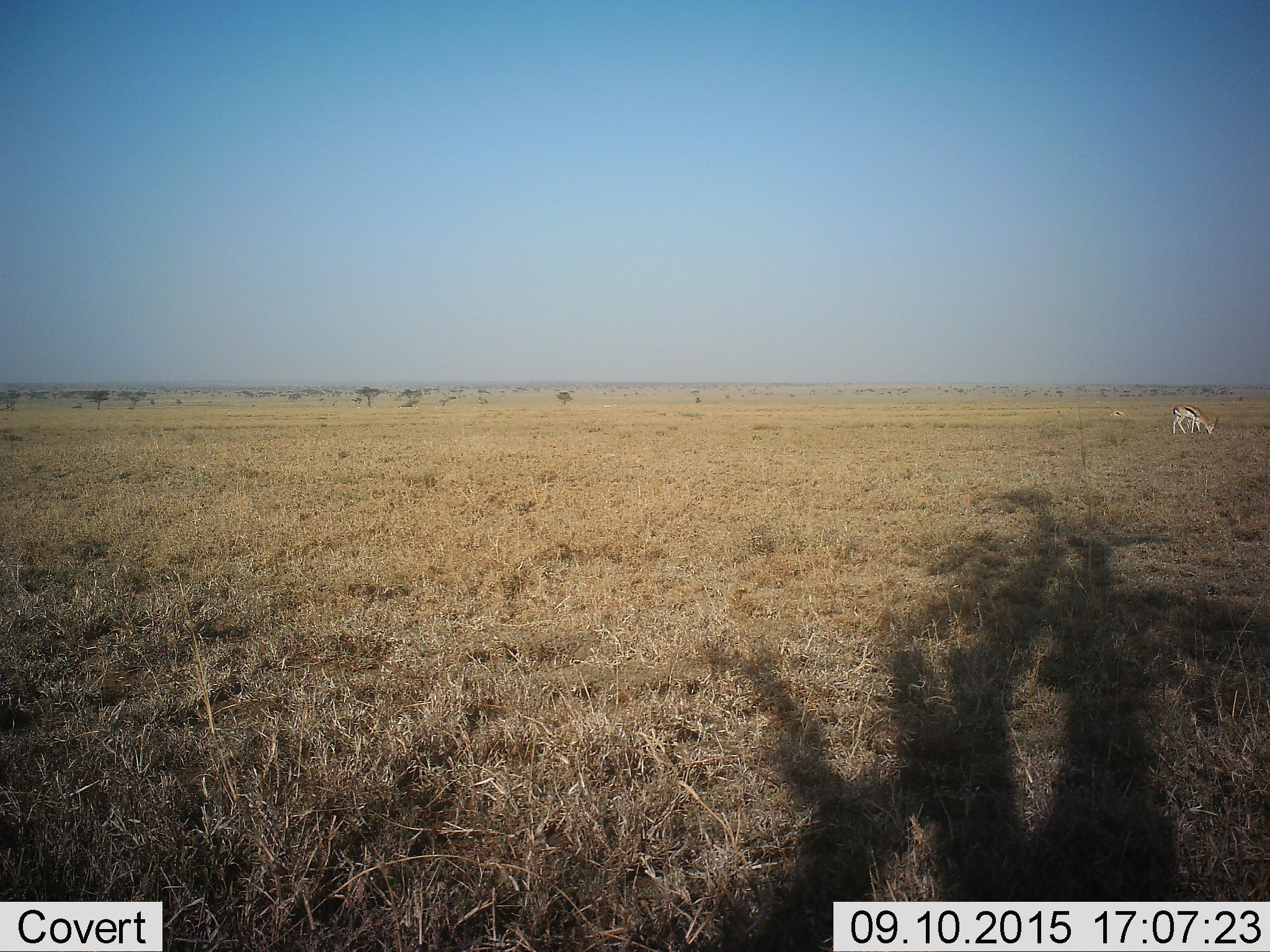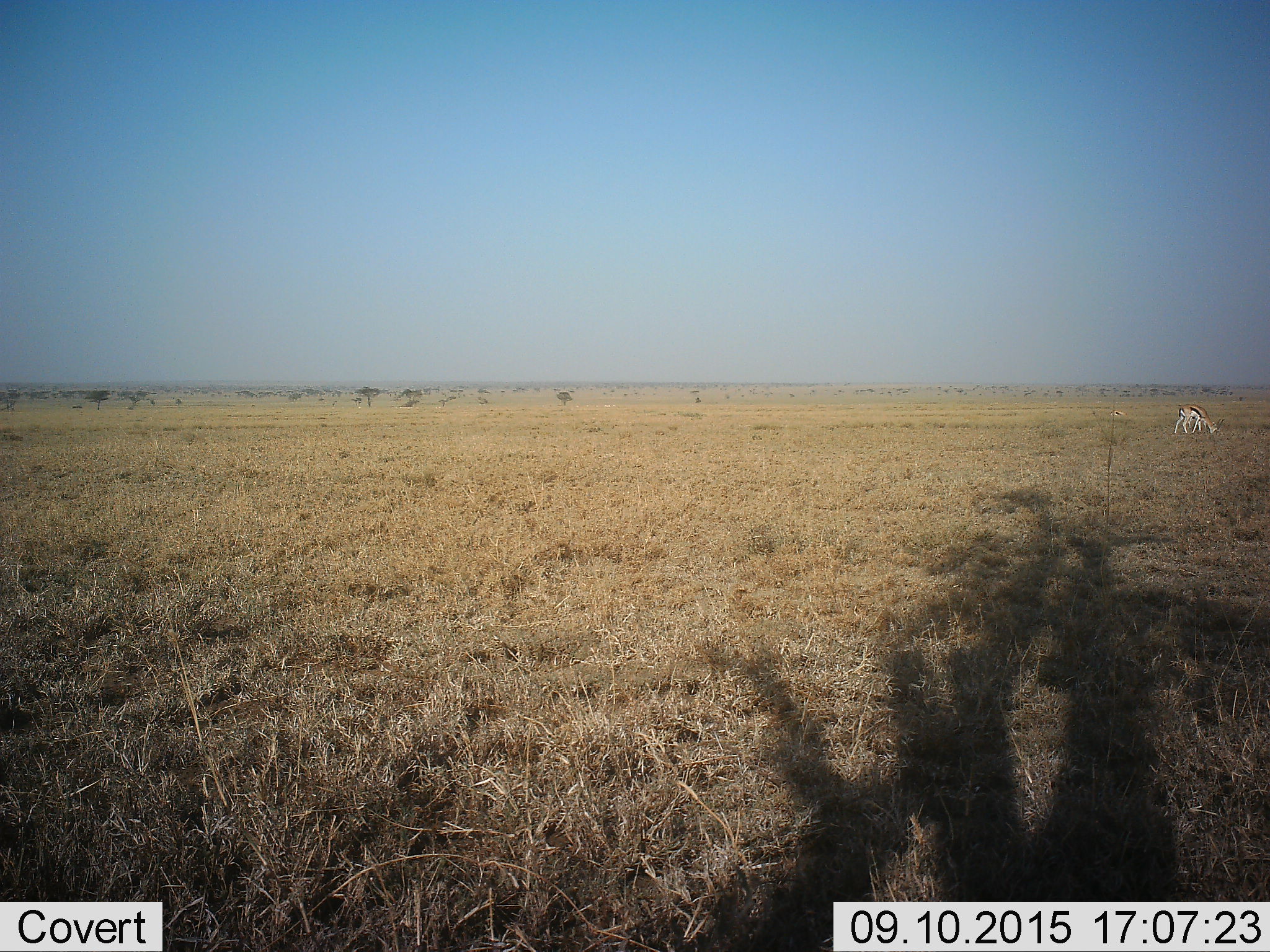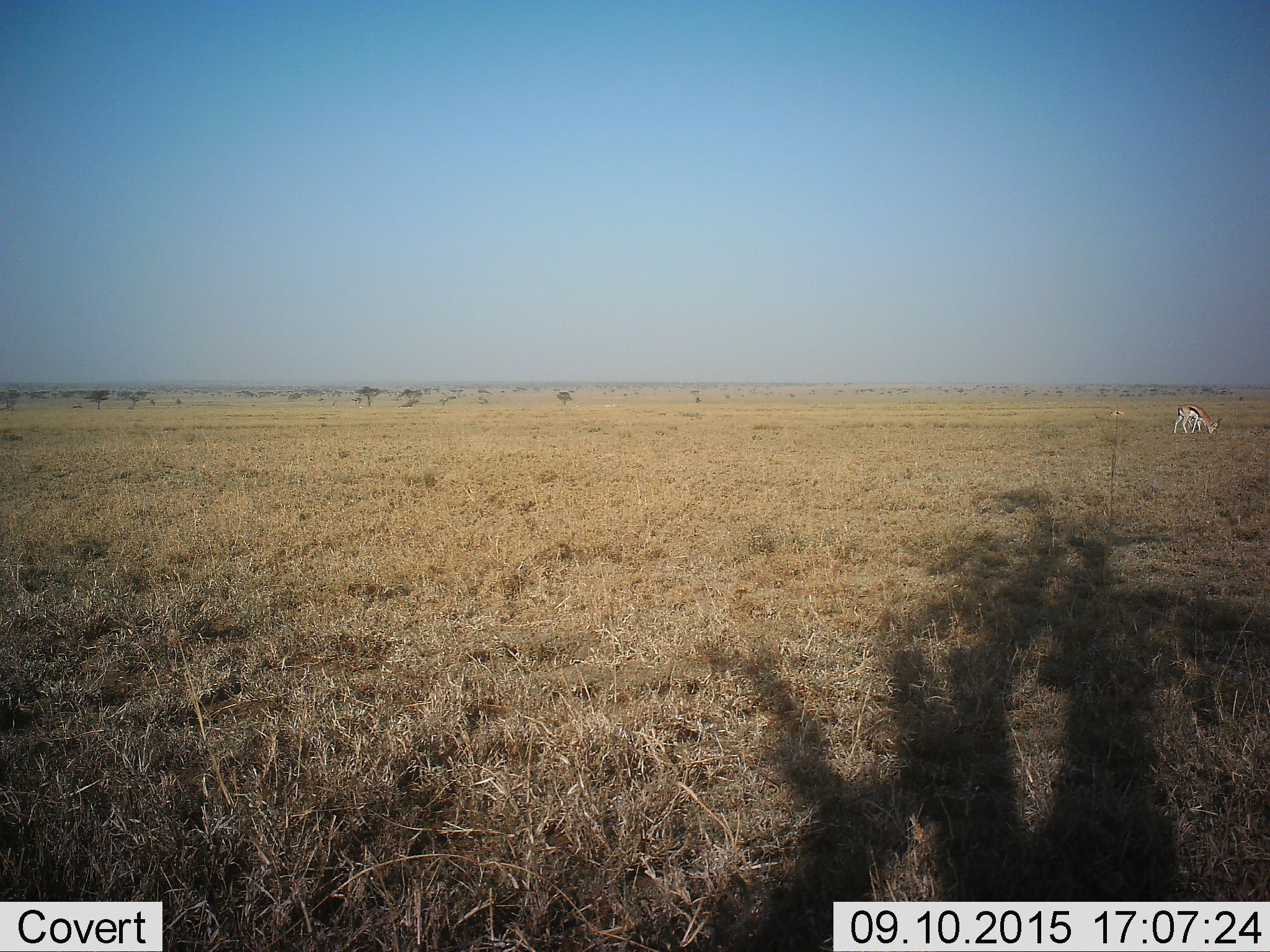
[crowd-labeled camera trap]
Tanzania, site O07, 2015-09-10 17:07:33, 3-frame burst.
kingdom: Animalia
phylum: Chordata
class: Mammalia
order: Artiodactyla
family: Bovidae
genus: Eudorcas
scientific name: Eudorcas thomsonii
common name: thomson's gazelle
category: gazellethomsons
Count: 2.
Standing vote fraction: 38%.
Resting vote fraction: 25%.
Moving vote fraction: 25%.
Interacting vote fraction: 0%.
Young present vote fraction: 12%.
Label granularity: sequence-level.